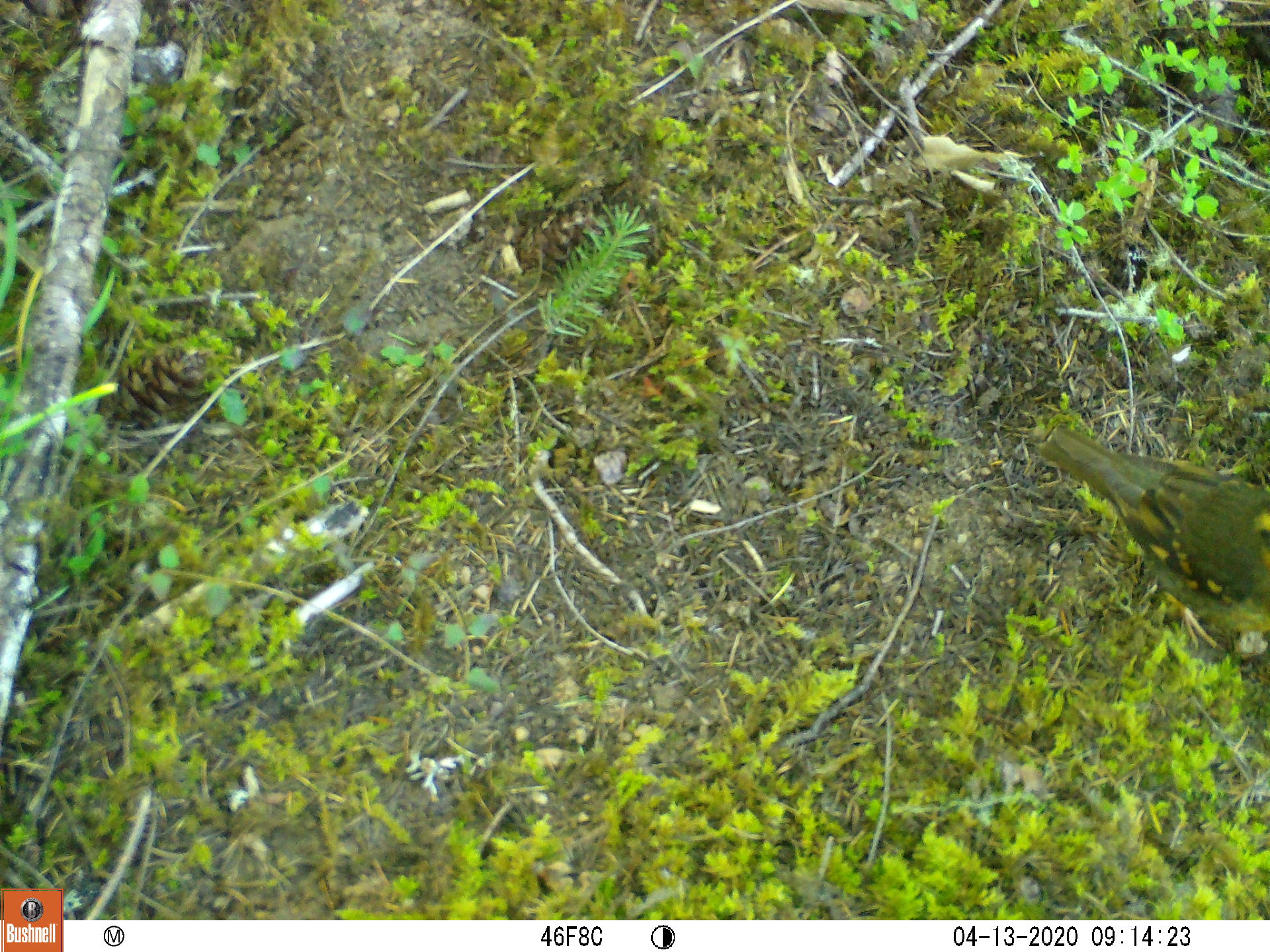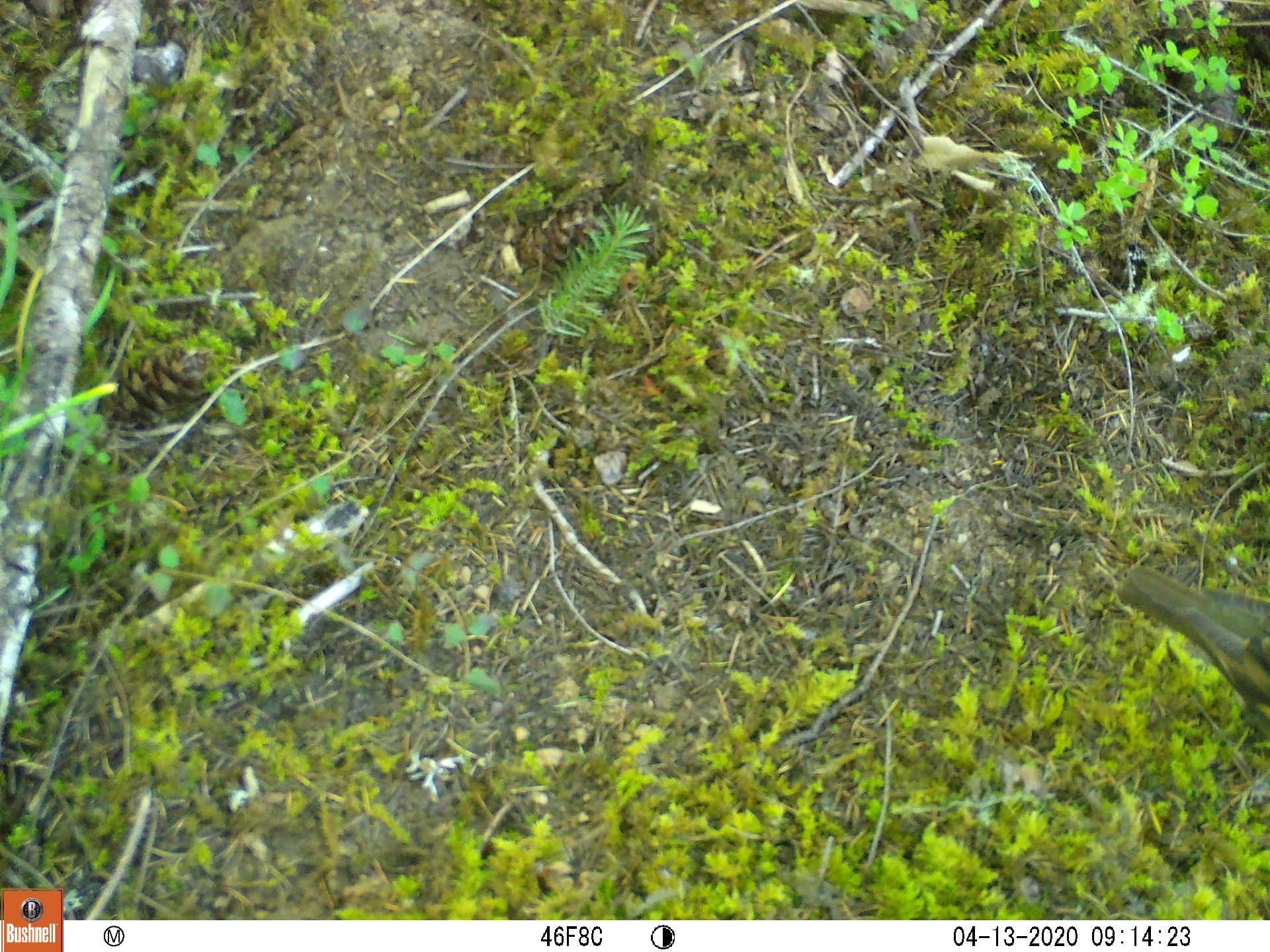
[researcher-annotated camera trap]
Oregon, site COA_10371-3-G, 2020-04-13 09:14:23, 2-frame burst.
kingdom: Animalia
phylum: Chordata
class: Aves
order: Passeriformes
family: Turdidae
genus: Ixoreus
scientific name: Ixoreus naevius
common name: varied thrush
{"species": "varied thrush (Ixoreus naevius)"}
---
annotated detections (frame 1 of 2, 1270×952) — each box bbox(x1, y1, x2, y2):
varied thrush: bbox(1040, 423, 1264, 644)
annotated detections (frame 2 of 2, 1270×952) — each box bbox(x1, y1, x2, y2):
varied thrush: bbox(1116, 559, 1264, 730)